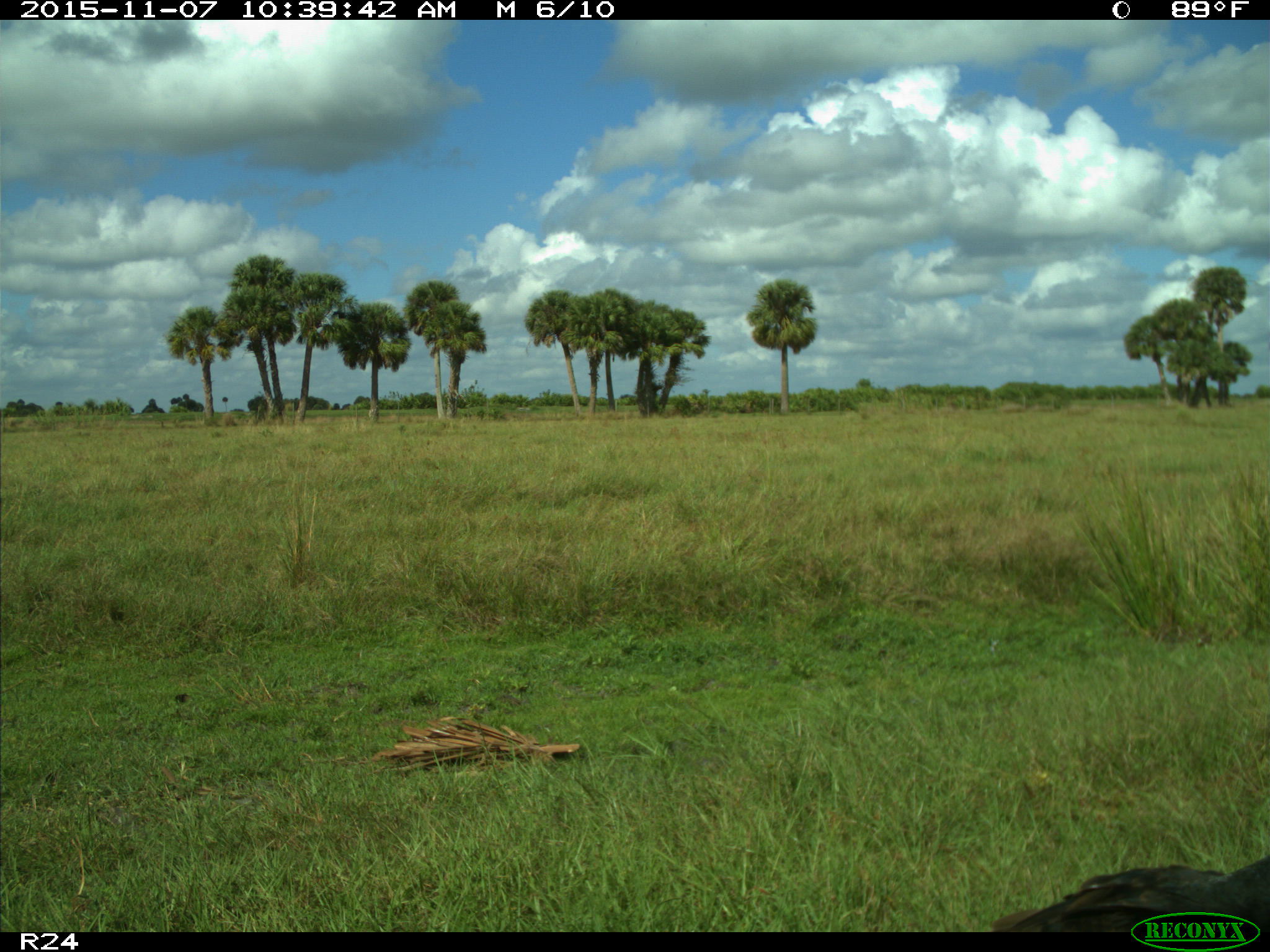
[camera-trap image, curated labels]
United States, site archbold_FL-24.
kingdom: Animalia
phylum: Chordata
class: Aves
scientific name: Aves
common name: birds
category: unidentified bird